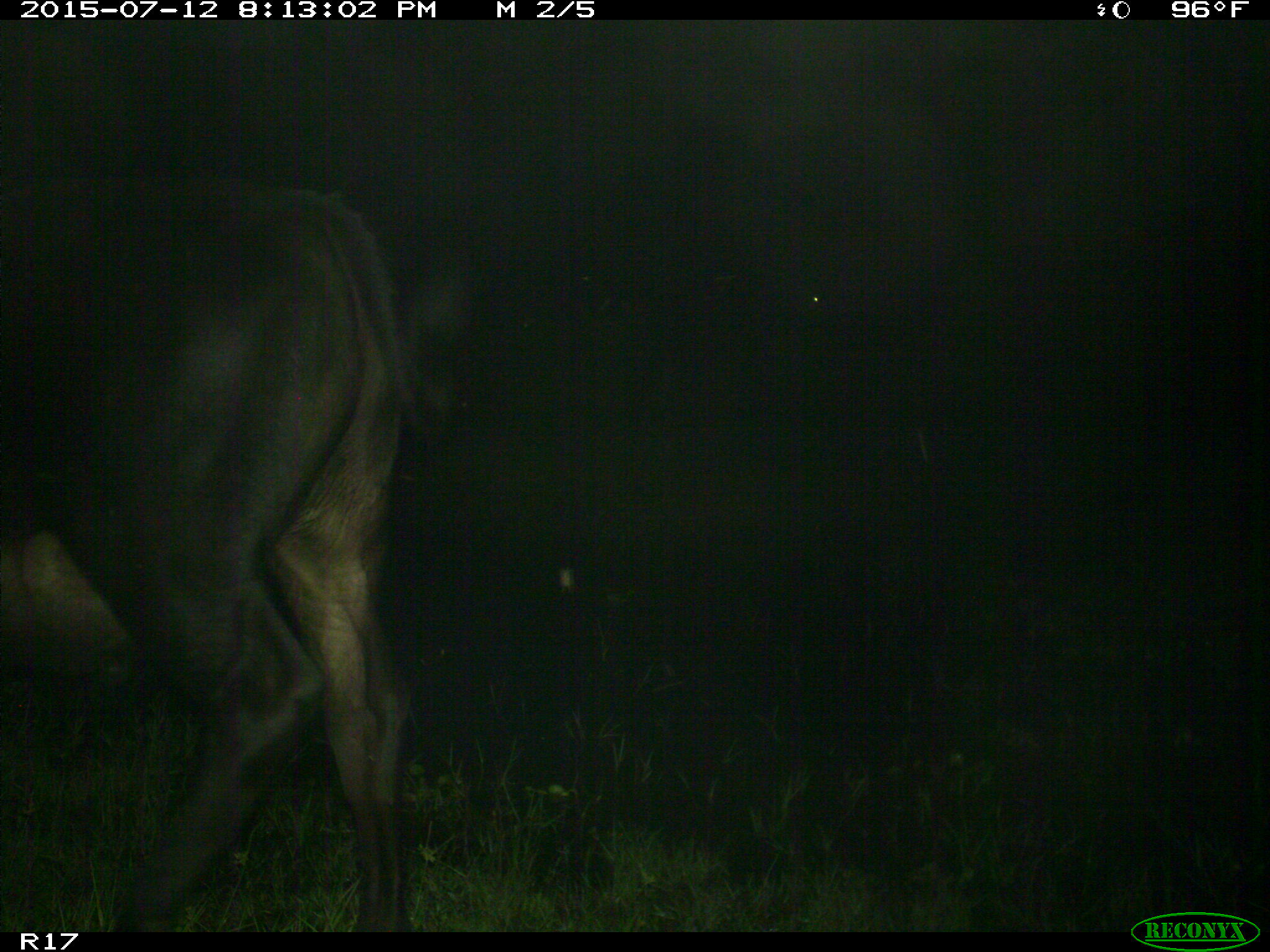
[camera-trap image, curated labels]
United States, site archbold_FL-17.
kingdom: Animalia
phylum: Chordata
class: Mammalia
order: Artiodactyla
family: Bovidae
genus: Bos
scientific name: Bos taurus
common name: domestic cow